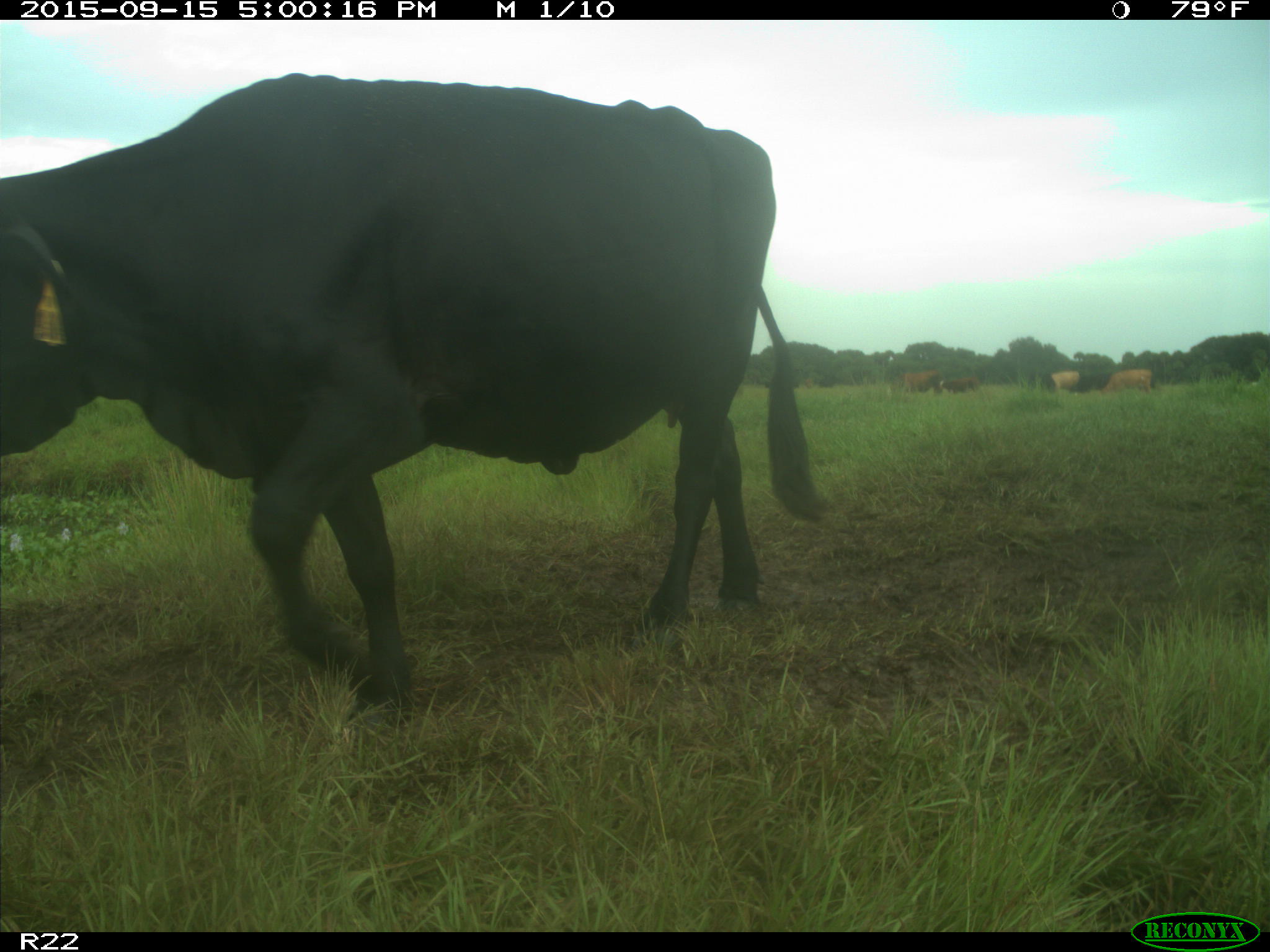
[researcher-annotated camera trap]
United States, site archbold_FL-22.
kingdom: Animalia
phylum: Chordata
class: Mammalia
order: Artiodactyla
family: Bovidae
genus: Bos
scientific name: Bos taurus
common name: domestic cow